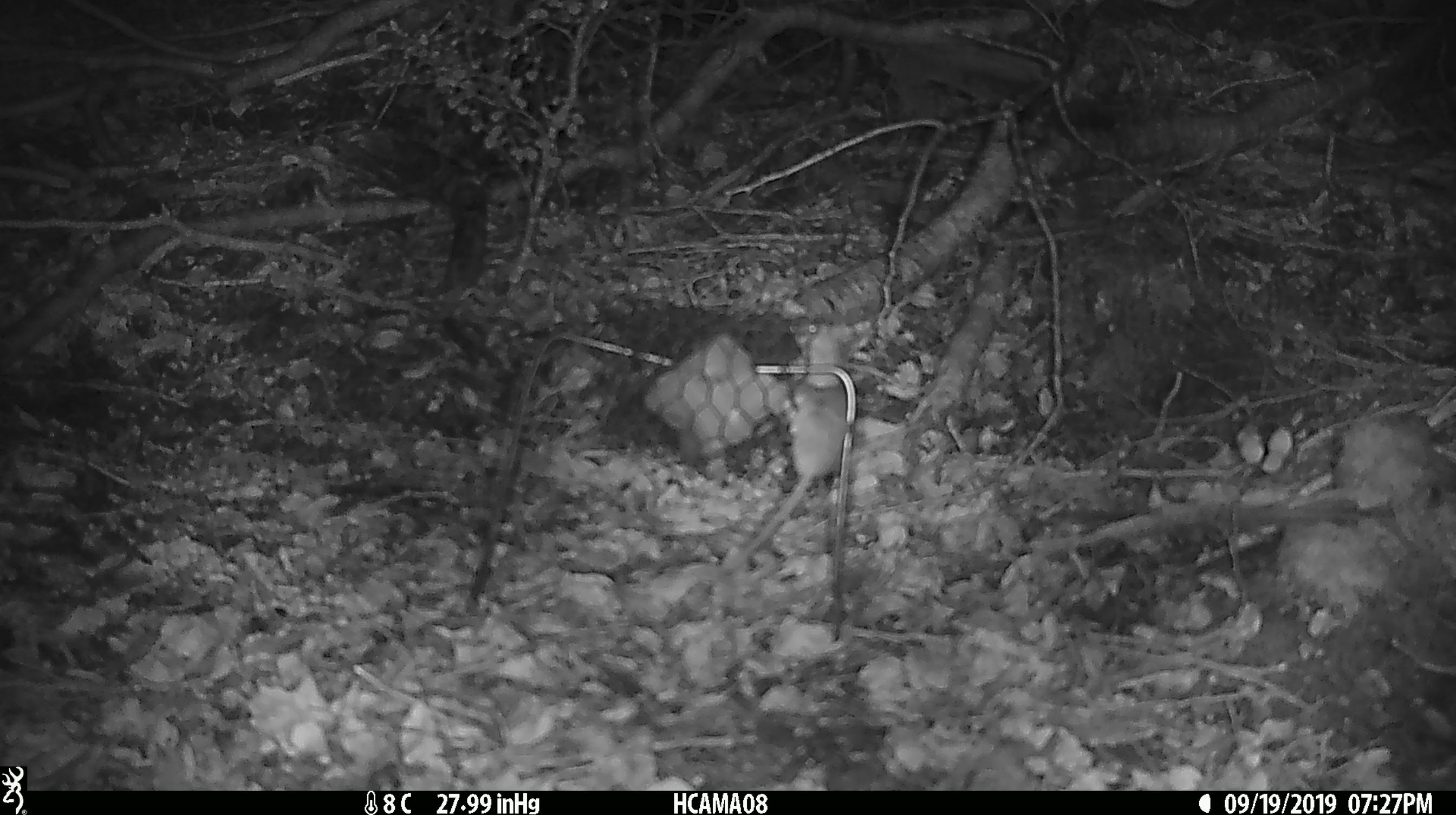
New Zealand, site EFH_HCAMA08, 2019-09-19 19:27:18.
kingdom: Animalia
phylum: Chordata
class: Mammalia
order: Rodentia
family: Muridae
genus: Mus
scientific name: Mus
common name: mouse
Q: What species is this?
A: Mouse (Mus).